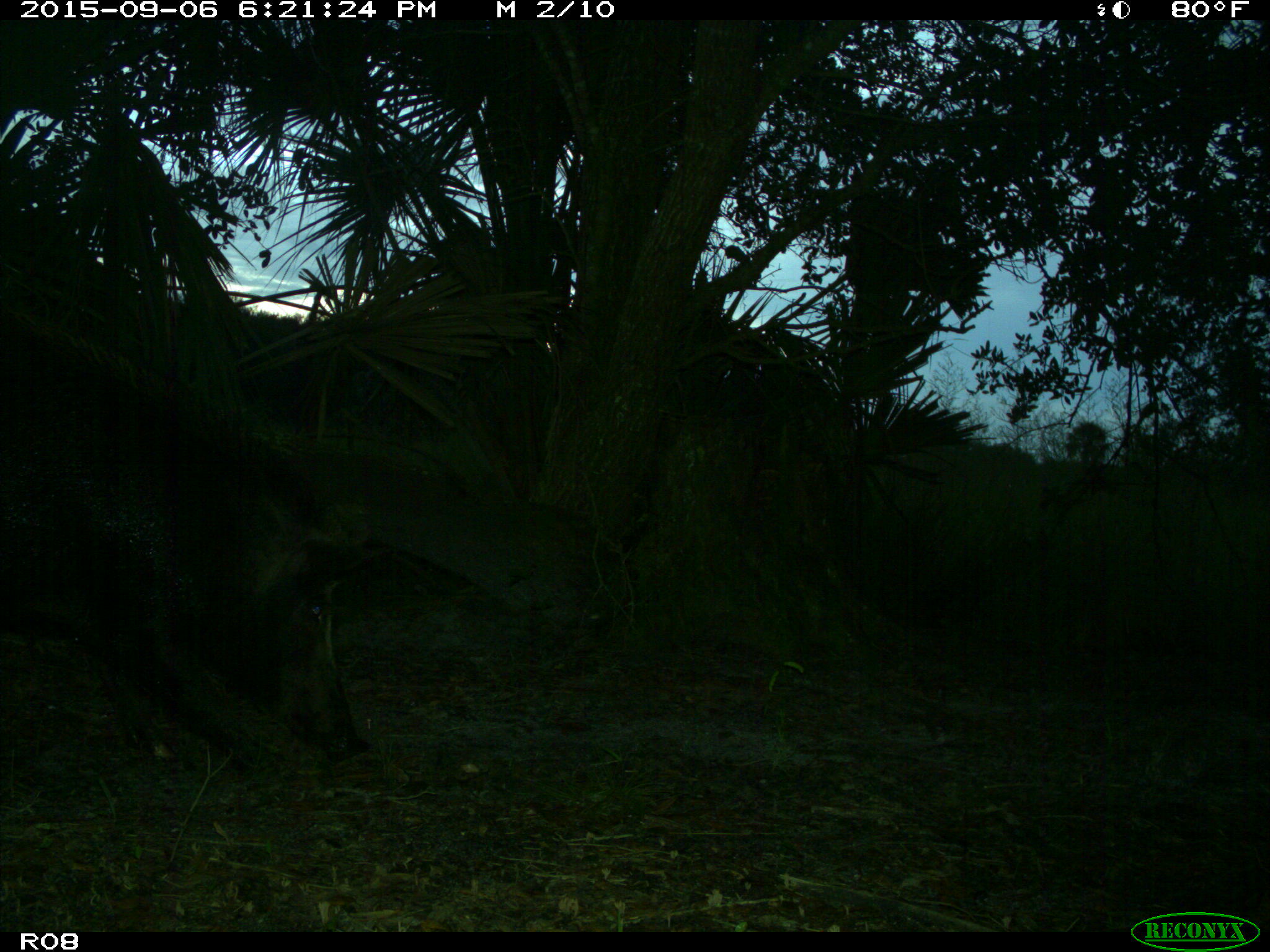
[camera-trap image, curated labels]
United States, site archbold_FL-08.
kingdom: Animalia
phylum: Chordata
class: Mammalia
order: Artiodactyla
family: Suidae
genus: Sus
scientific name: Sus scrofa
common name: wild boar